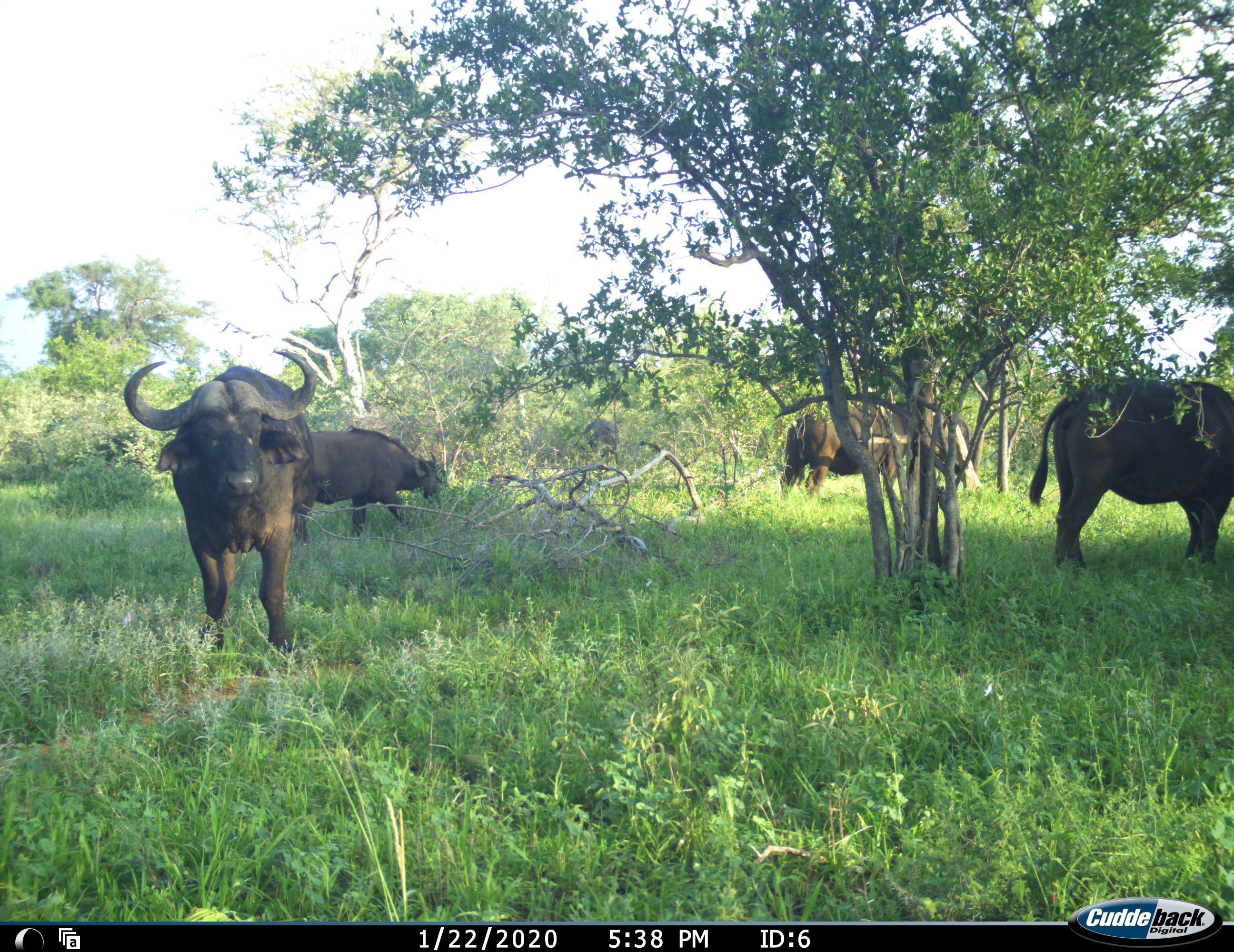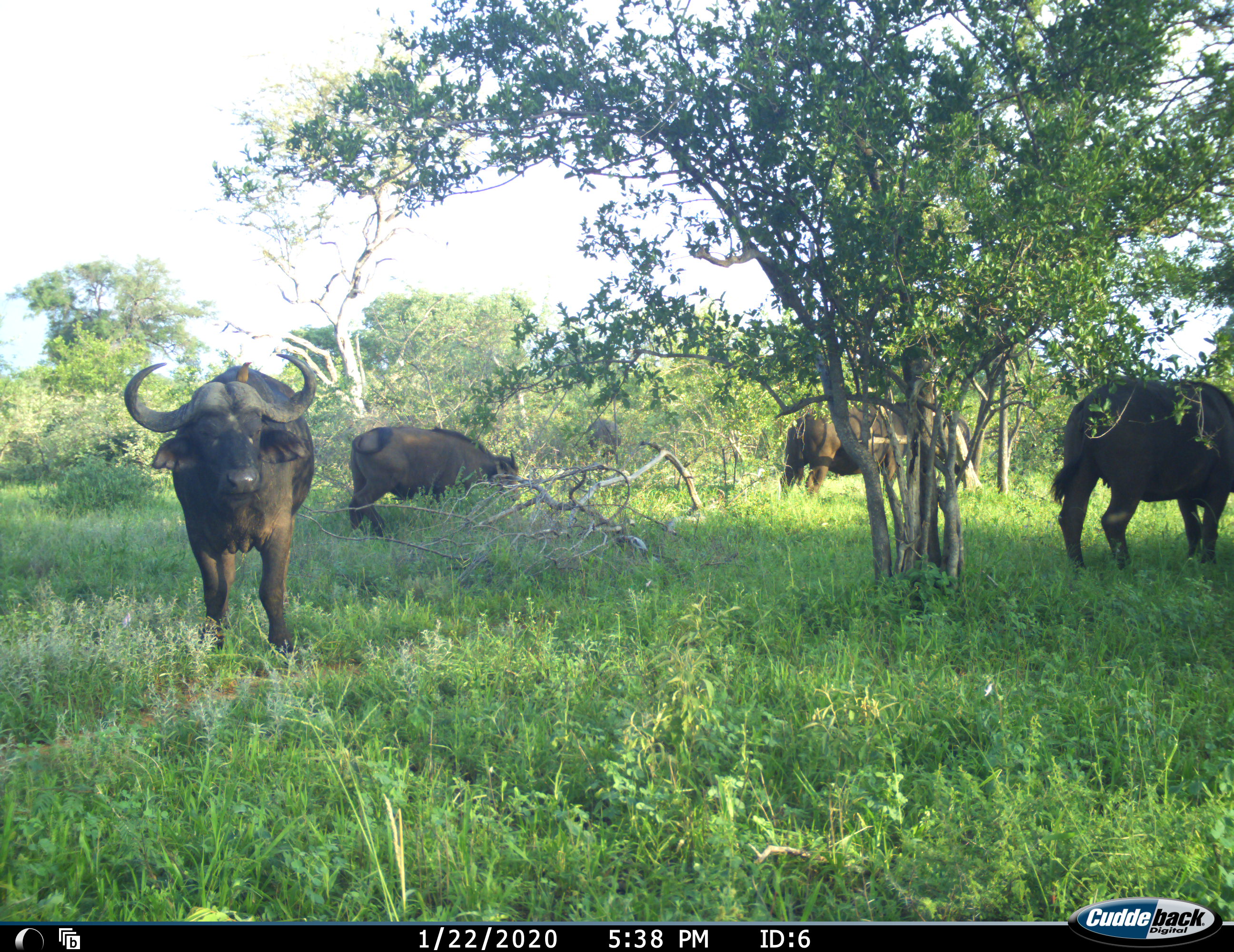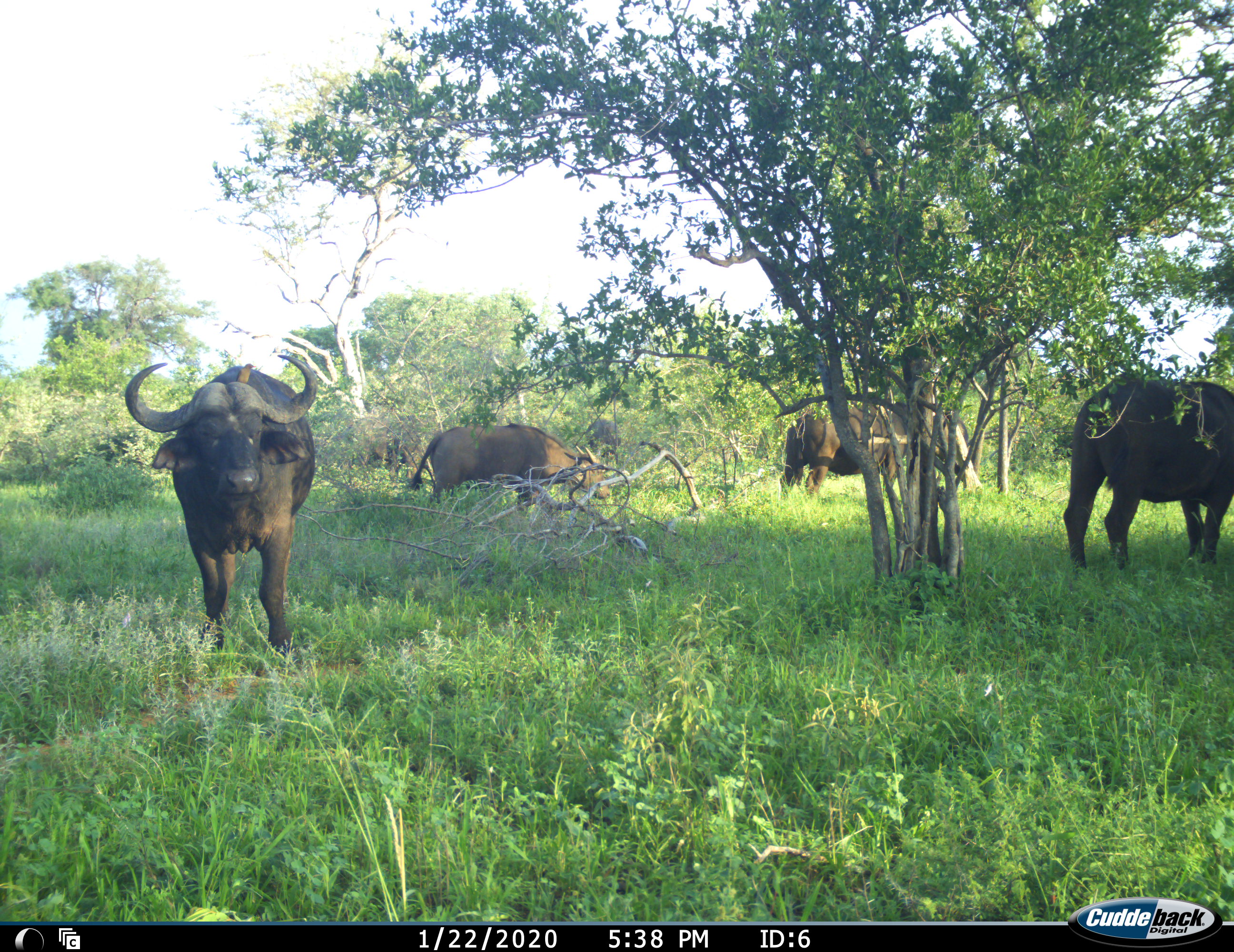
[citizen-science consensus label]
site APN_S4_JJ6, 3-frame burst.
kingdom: Animalia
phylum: Chordata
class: Mammalia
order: Artiodactyla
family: Bovidae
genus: Syncerus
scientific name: Syncerus caffer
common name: african buffalo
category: buffalo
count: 4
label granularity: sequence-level